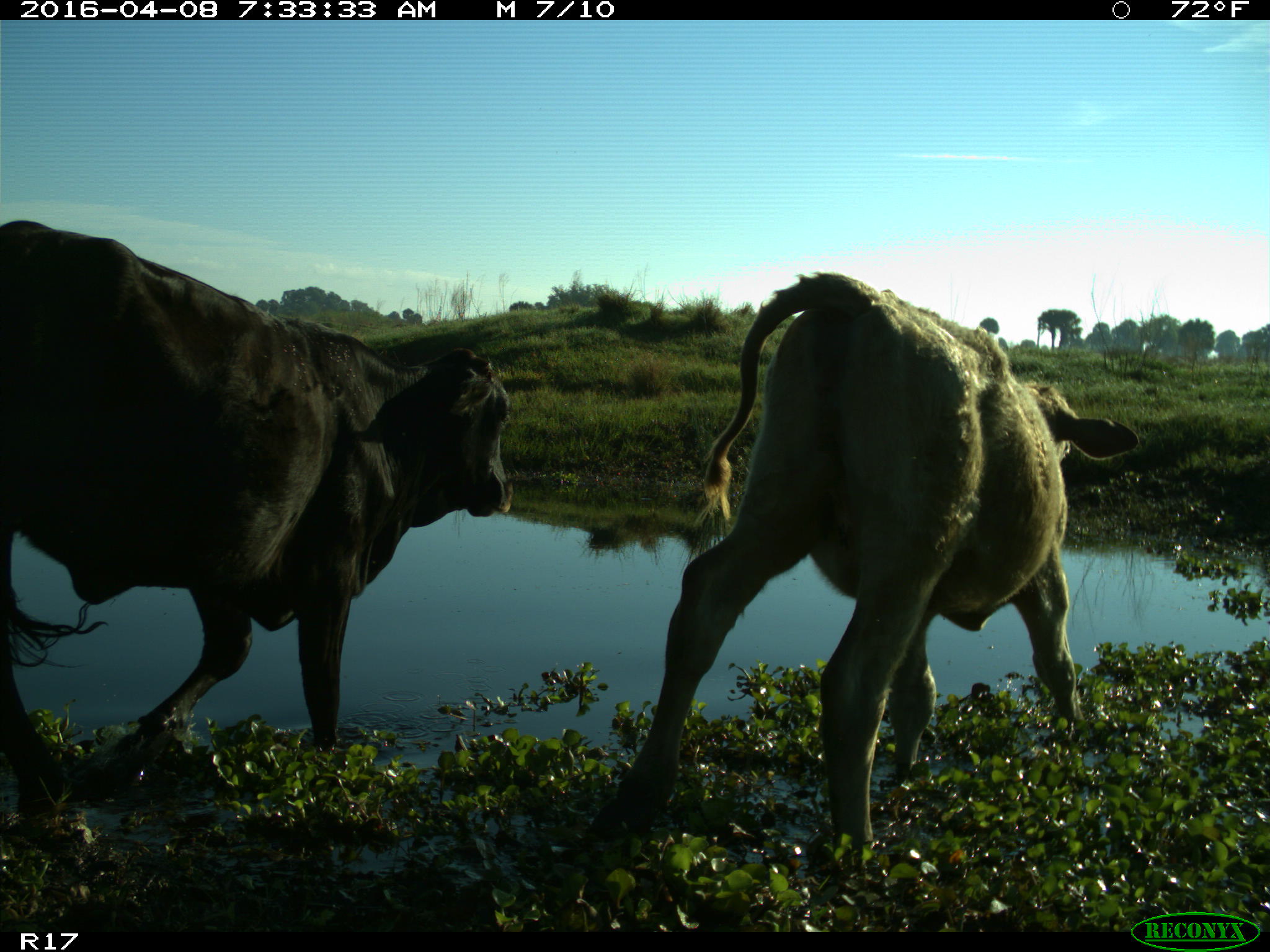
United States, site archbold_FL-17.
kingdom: Animalia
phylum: Chordata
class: Mammalia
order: Artiodactyla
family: Bovidae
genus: Bos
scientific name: Bos taurus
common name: domestic cow